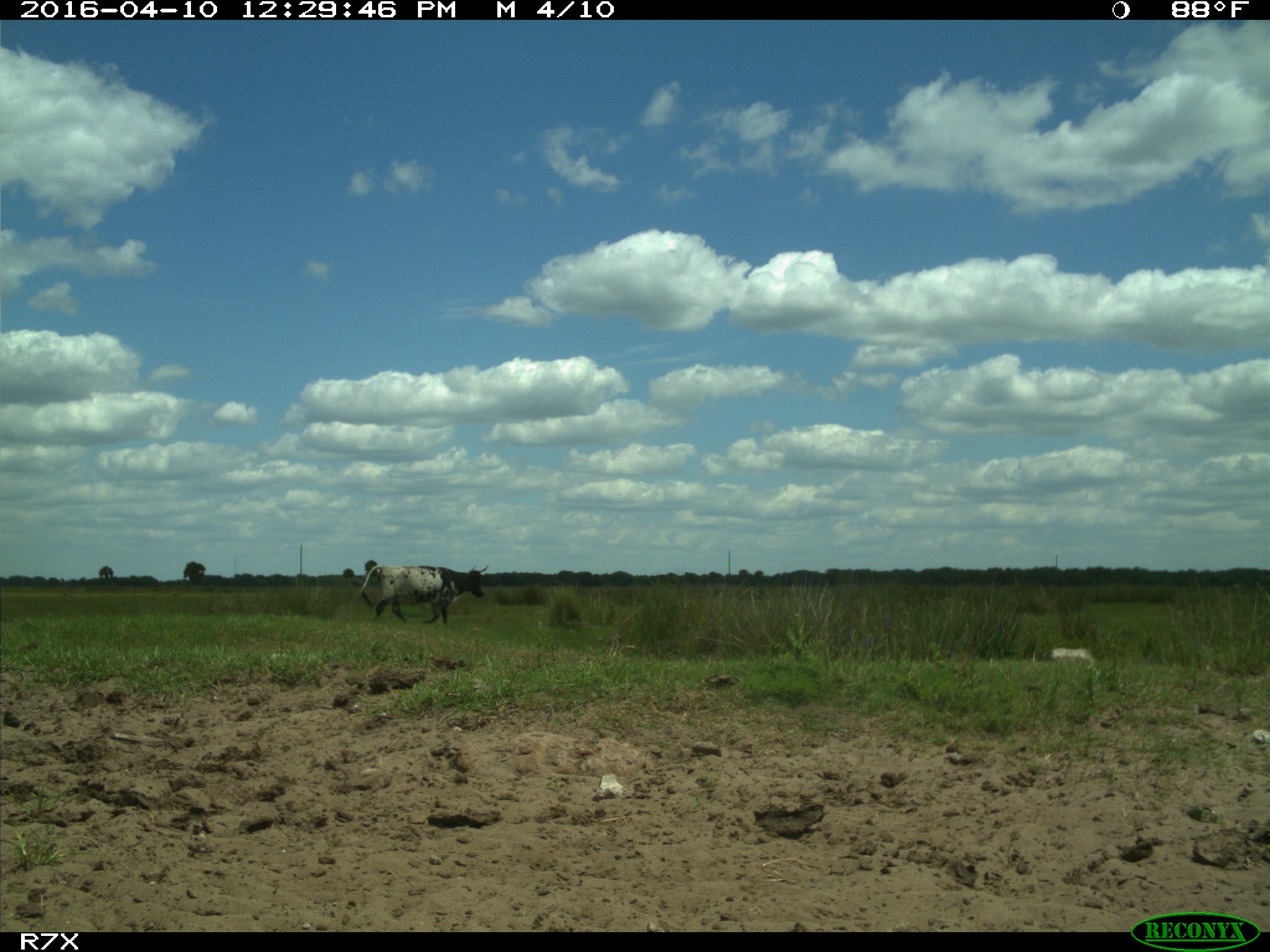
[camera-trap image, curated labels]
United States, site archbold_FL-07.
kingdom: Animalia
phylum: Chordata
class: Mammalia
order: Artiodactyla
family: Bovidae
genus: Bos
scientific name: Bos taurus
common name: domestic cow